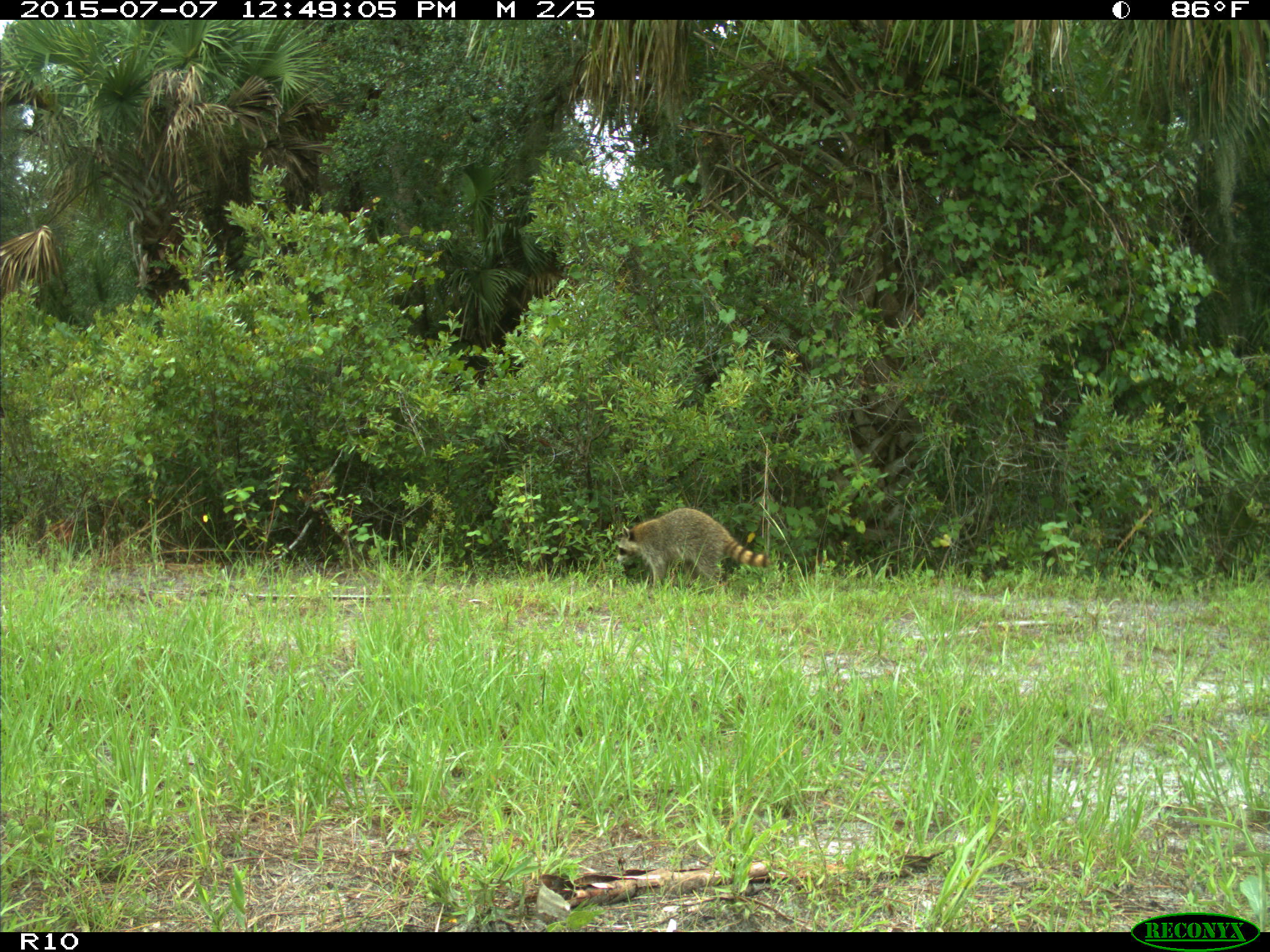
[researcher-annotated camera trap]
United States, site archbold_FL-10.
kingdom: Animalia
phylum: Chordata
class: Mammalia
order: Carnivora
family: Procyonidae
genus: Procyon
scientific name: Procyon lotor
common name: common raccoon